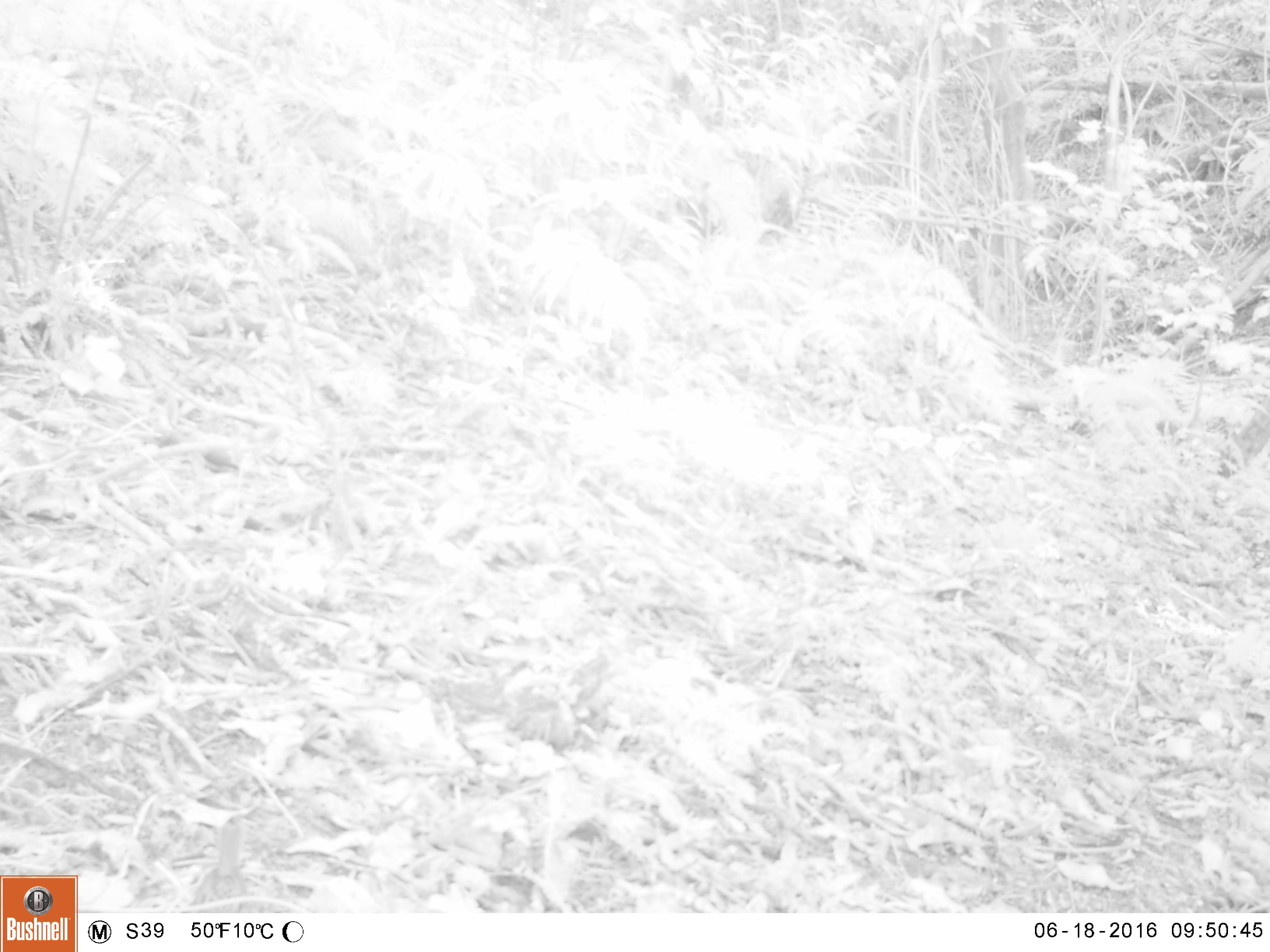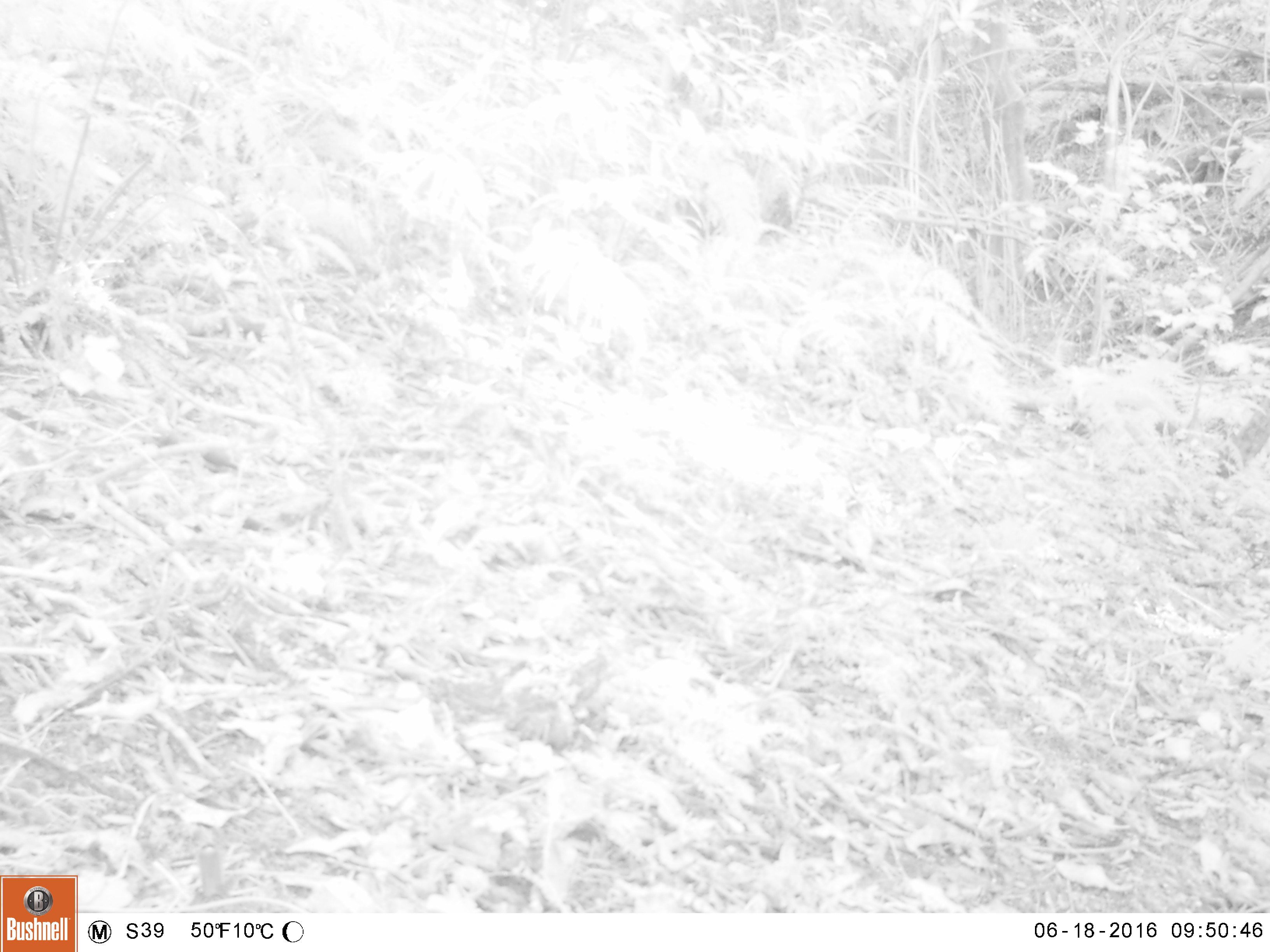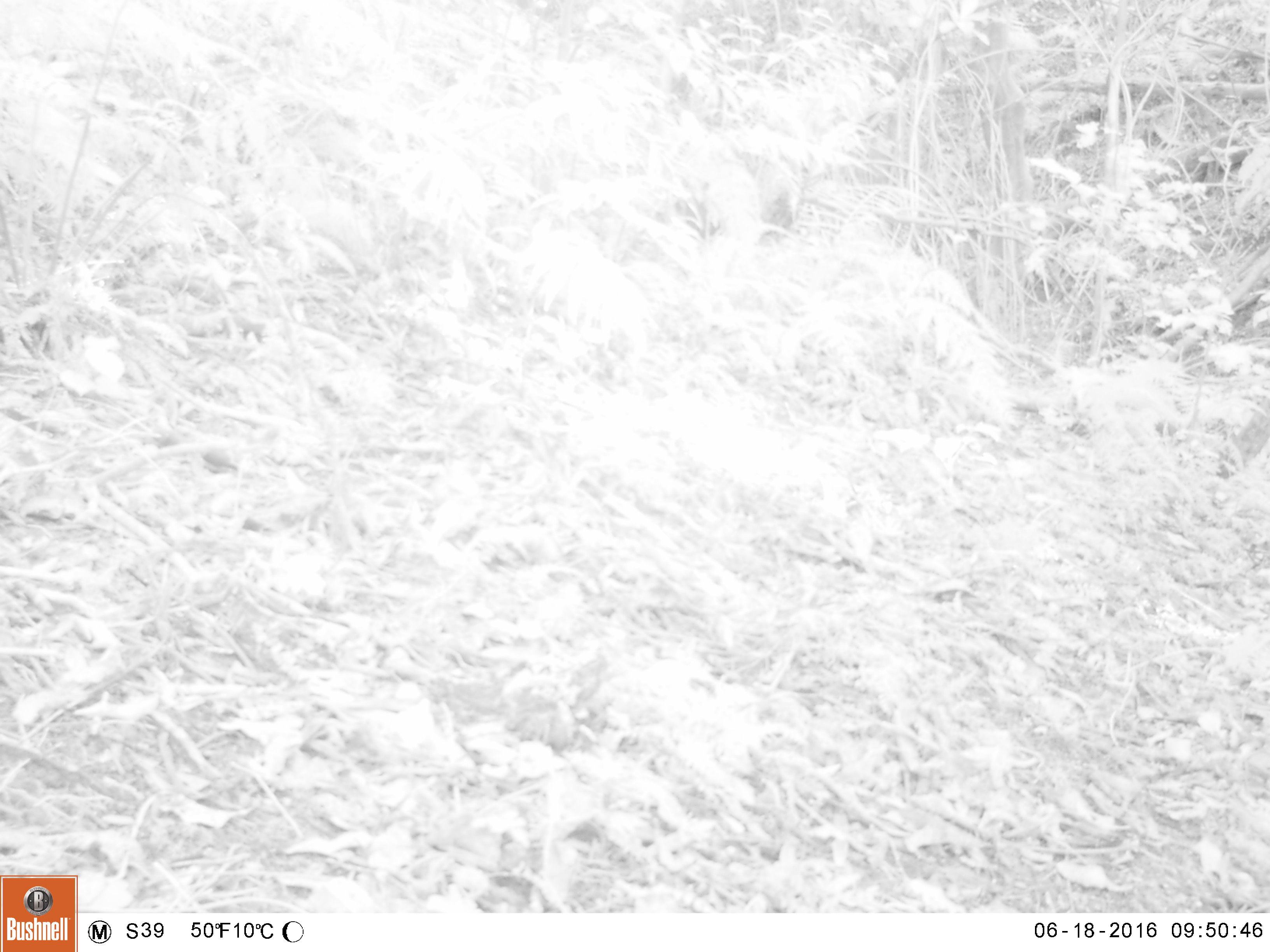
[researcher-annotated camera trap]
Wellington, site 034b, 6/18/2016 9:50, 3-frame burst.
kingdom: Animalia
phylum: Chordata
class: Aves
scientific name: Aves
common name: bird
Bird (Aves).